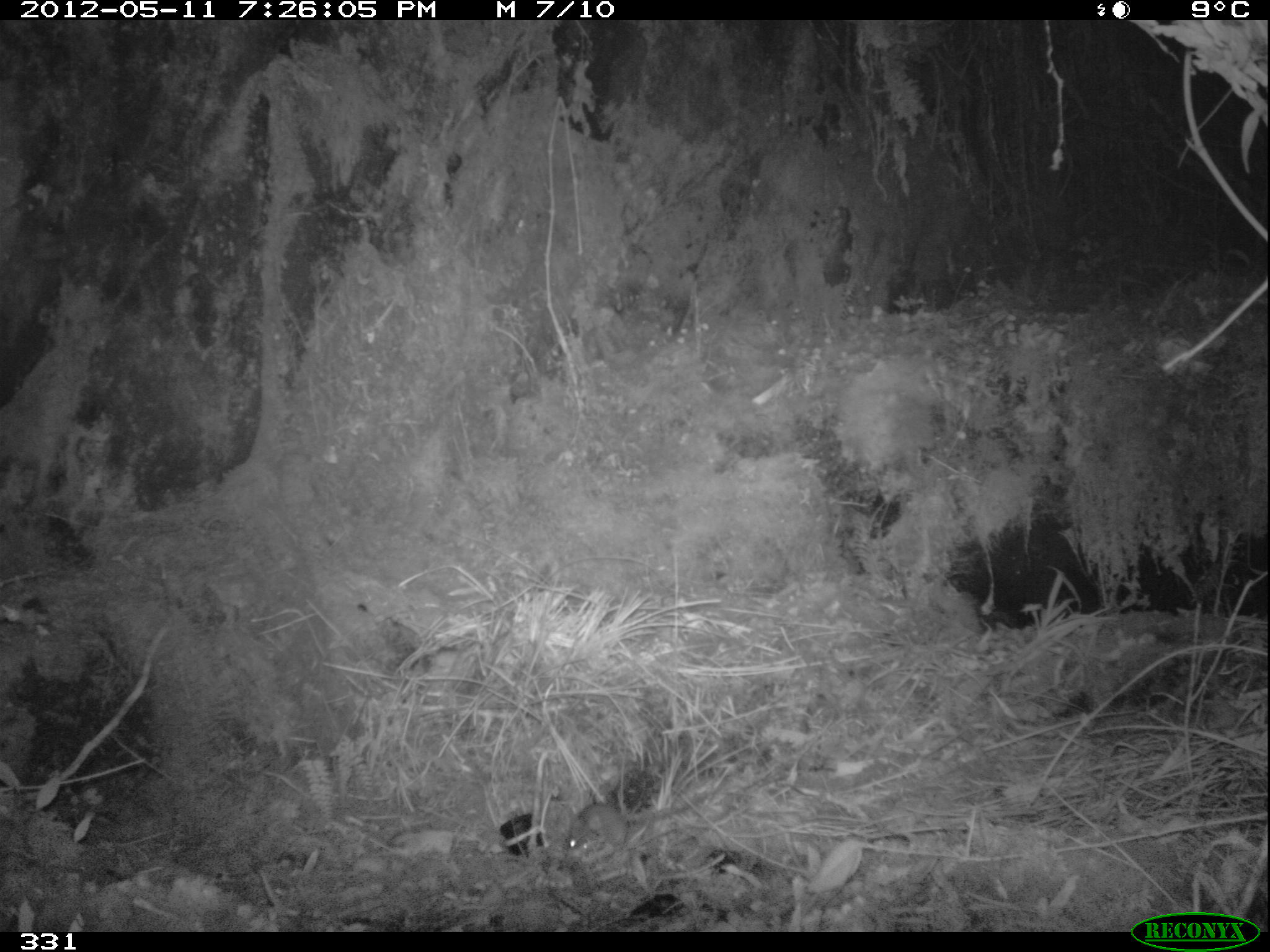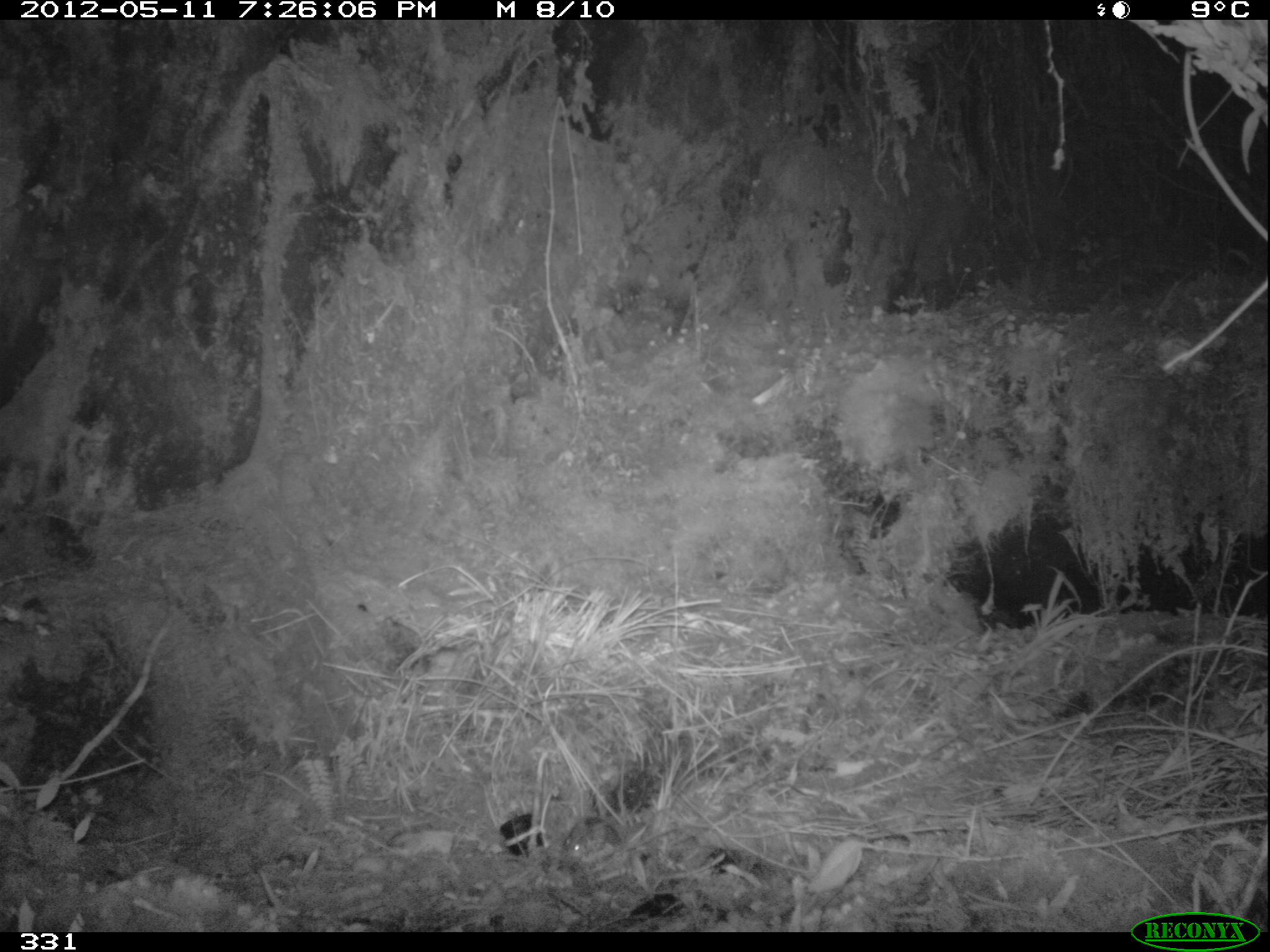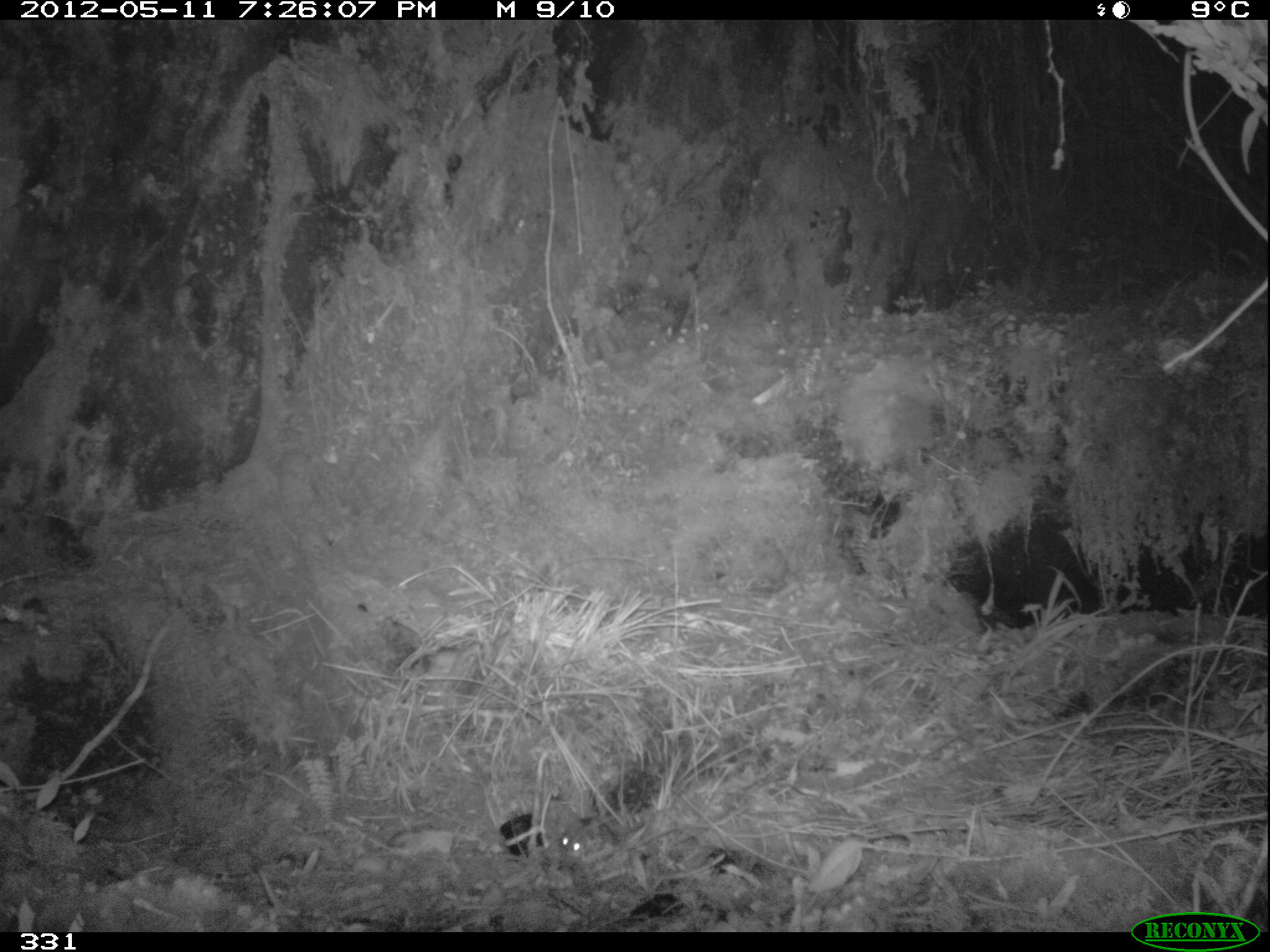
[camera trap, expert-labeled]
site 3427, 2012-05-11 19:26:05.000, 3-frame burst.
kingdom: Animalia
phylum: Chordata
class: Mammalia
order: Rodentia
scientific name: Rodentia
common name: rodents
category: unknown rodent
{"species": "unknown rodent (rodents) (Rodentia)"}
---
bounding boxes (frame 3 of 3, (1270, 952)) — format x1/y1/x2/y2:
unknown rodent: 558/817/618/869